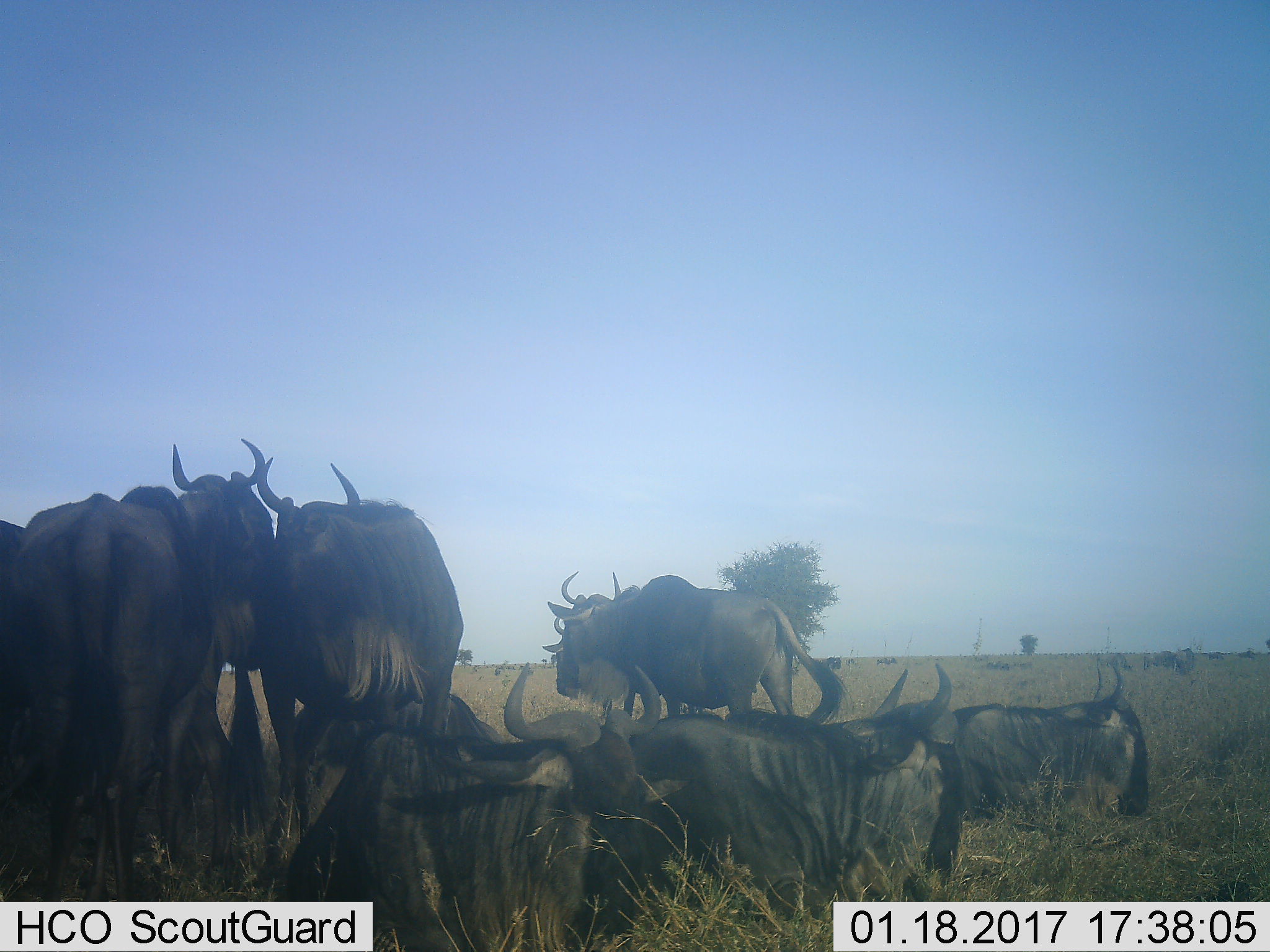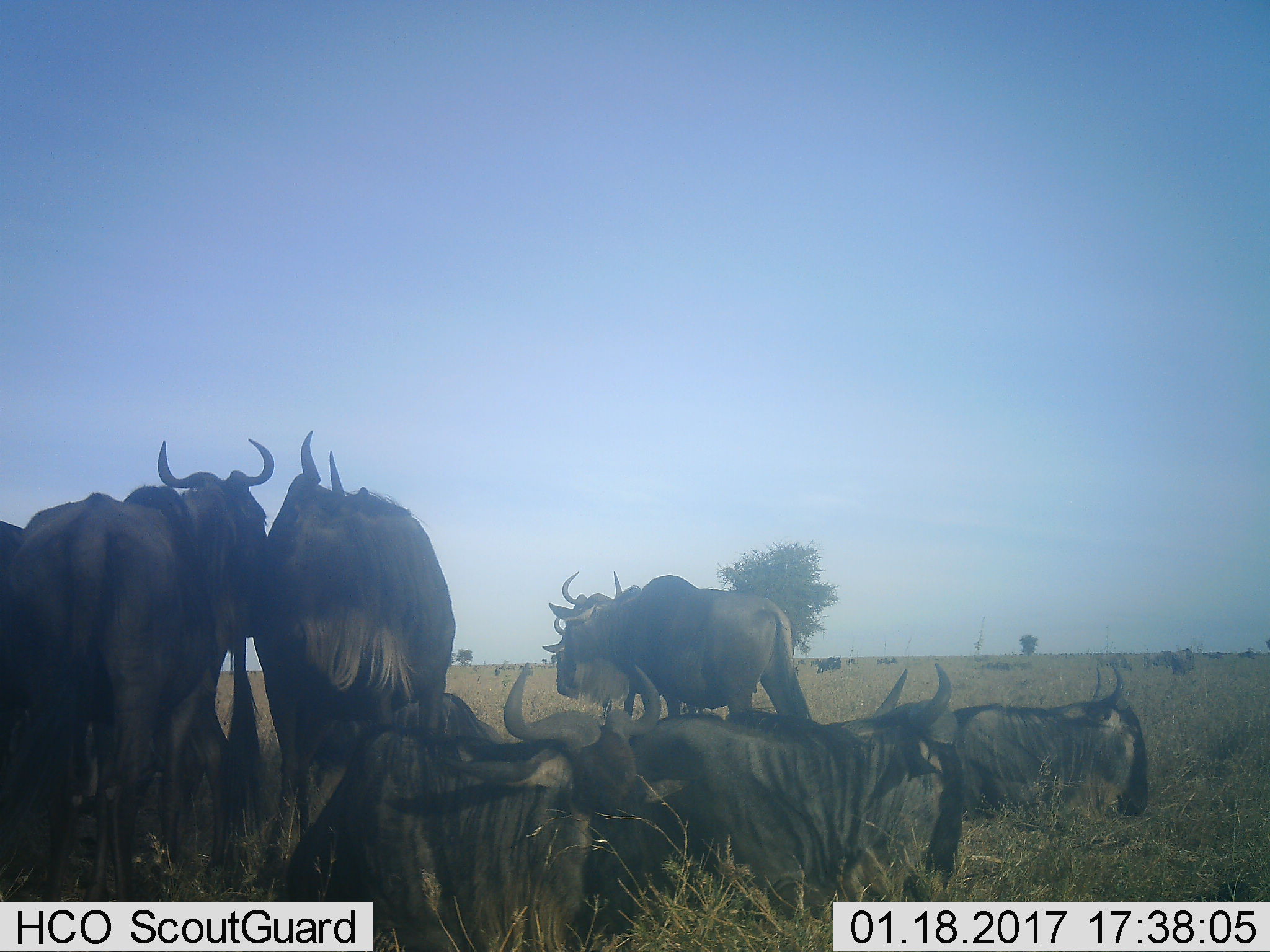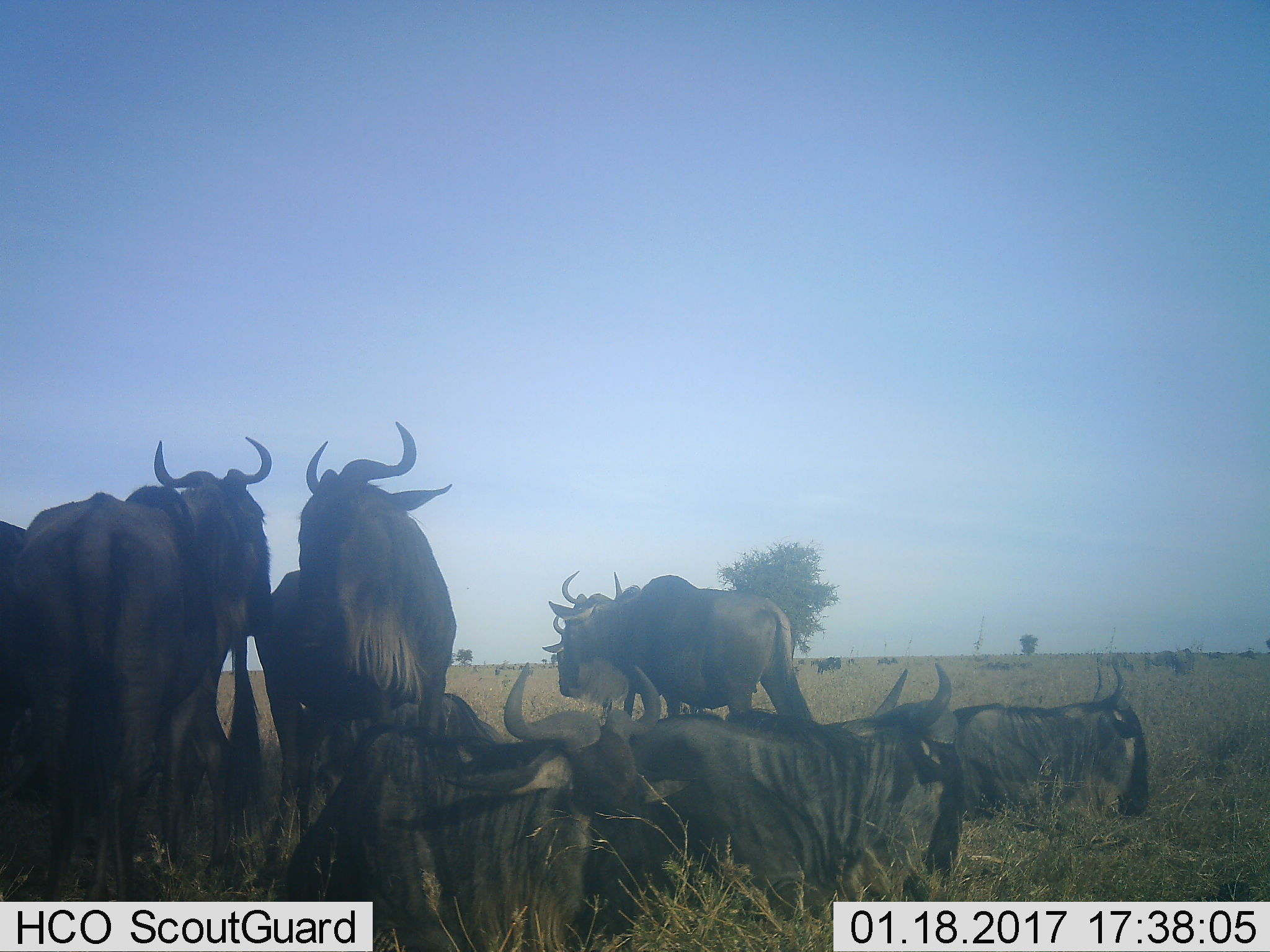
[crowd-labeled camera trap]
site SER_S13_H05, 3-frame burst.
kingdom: Animalia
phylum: Chordata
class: Mammalia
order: Artiodactyla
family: Bovidae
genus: Connochaetes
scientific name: Connochaetes taurinus taurinus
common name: blue wildebeest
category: wildebeestblue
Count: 9.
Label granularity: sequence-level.